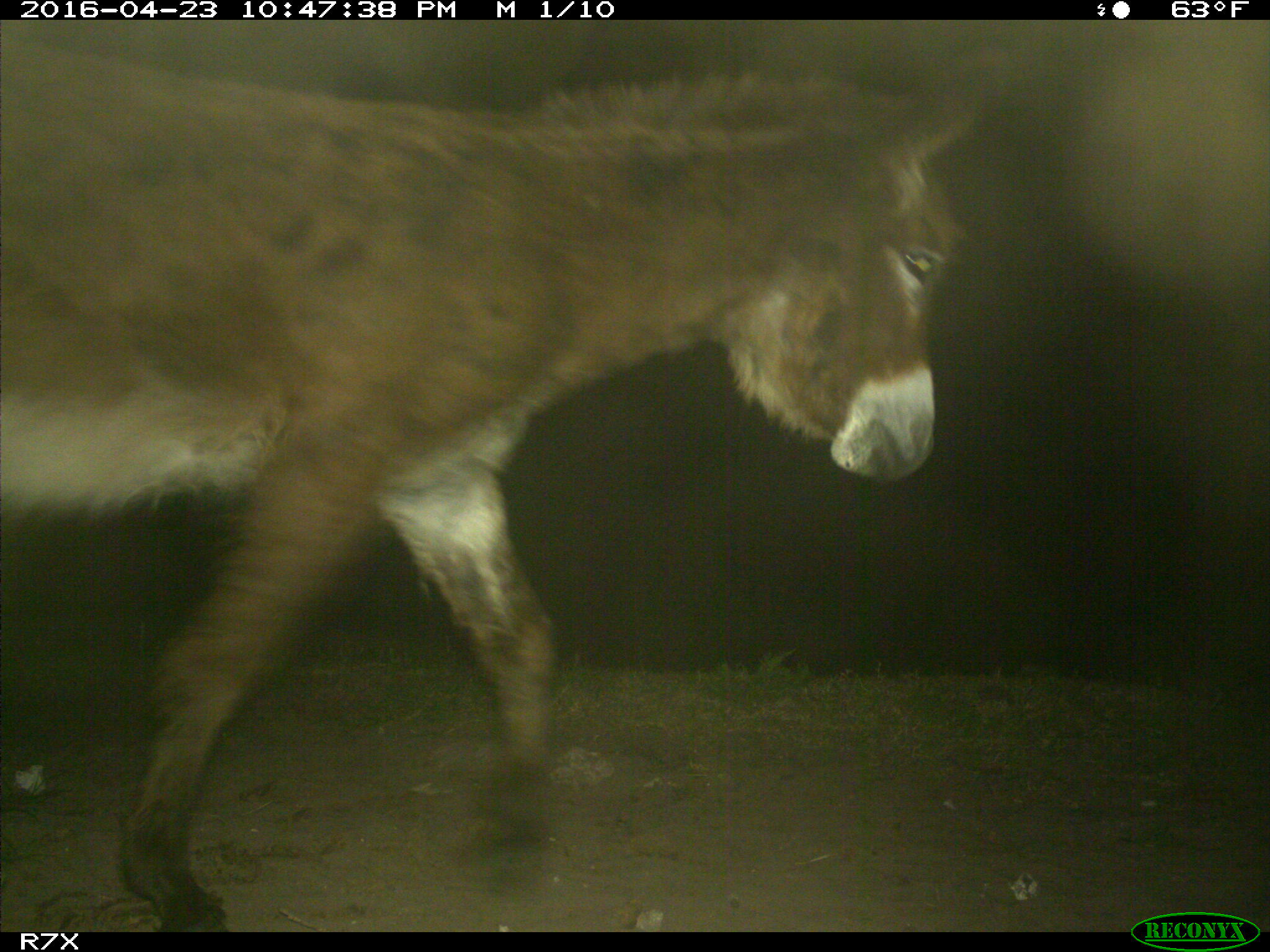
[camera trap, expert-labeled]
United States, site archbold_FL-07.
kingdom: Animalia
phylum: Chordata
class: Mammalia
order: Artiodactyla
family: Bovidae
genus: Bos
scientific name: Bos taurus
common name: domestic cow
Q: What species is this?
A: Bos taurus (domestic cow).